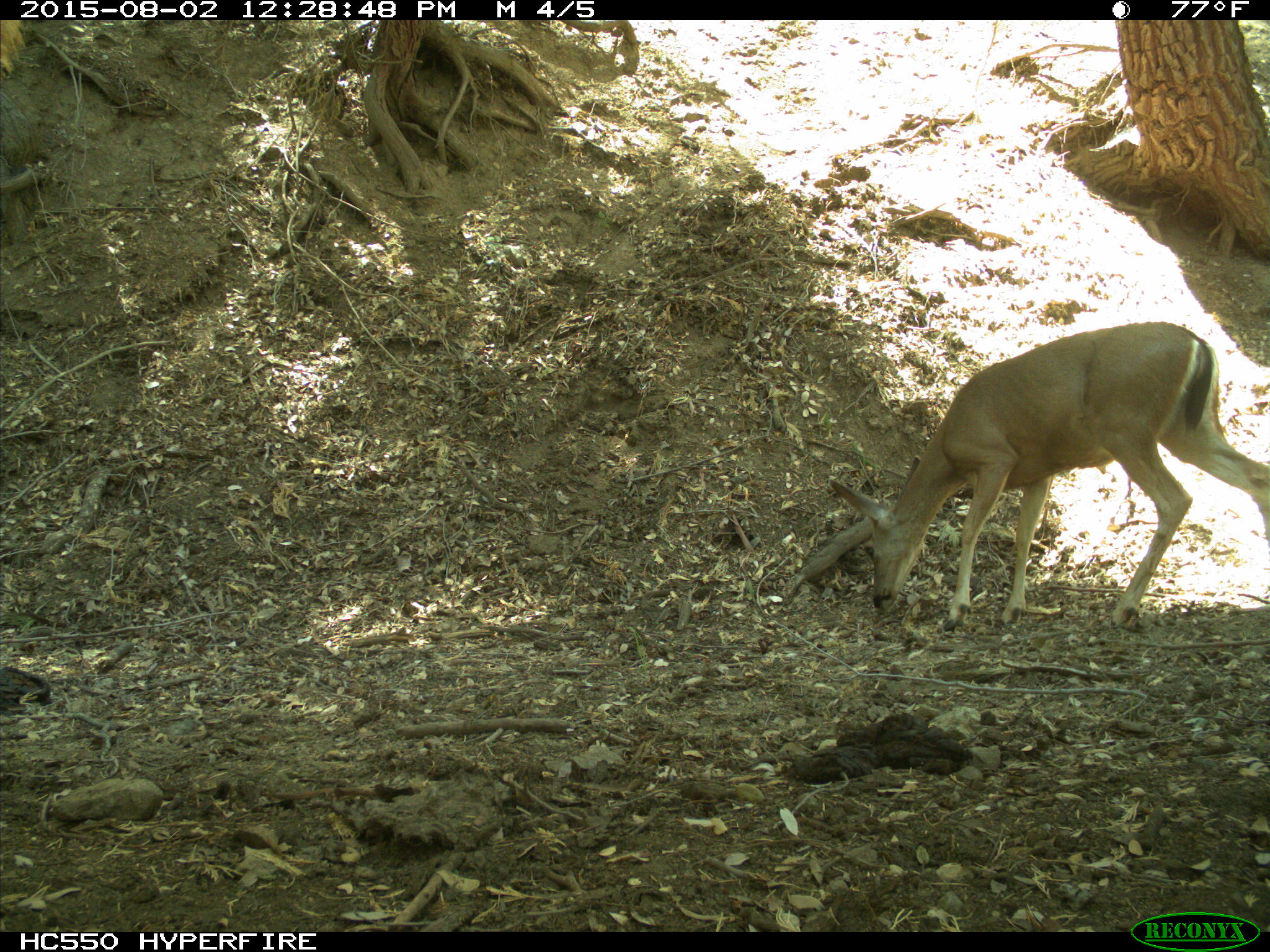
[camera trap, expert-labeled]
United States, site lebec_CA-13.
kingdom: Animalia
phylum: Chordata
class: Mammalia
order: Artiodactyla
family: Cervidae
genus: Odocoileus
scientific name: Odocoileus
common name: deer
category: unidentified deer